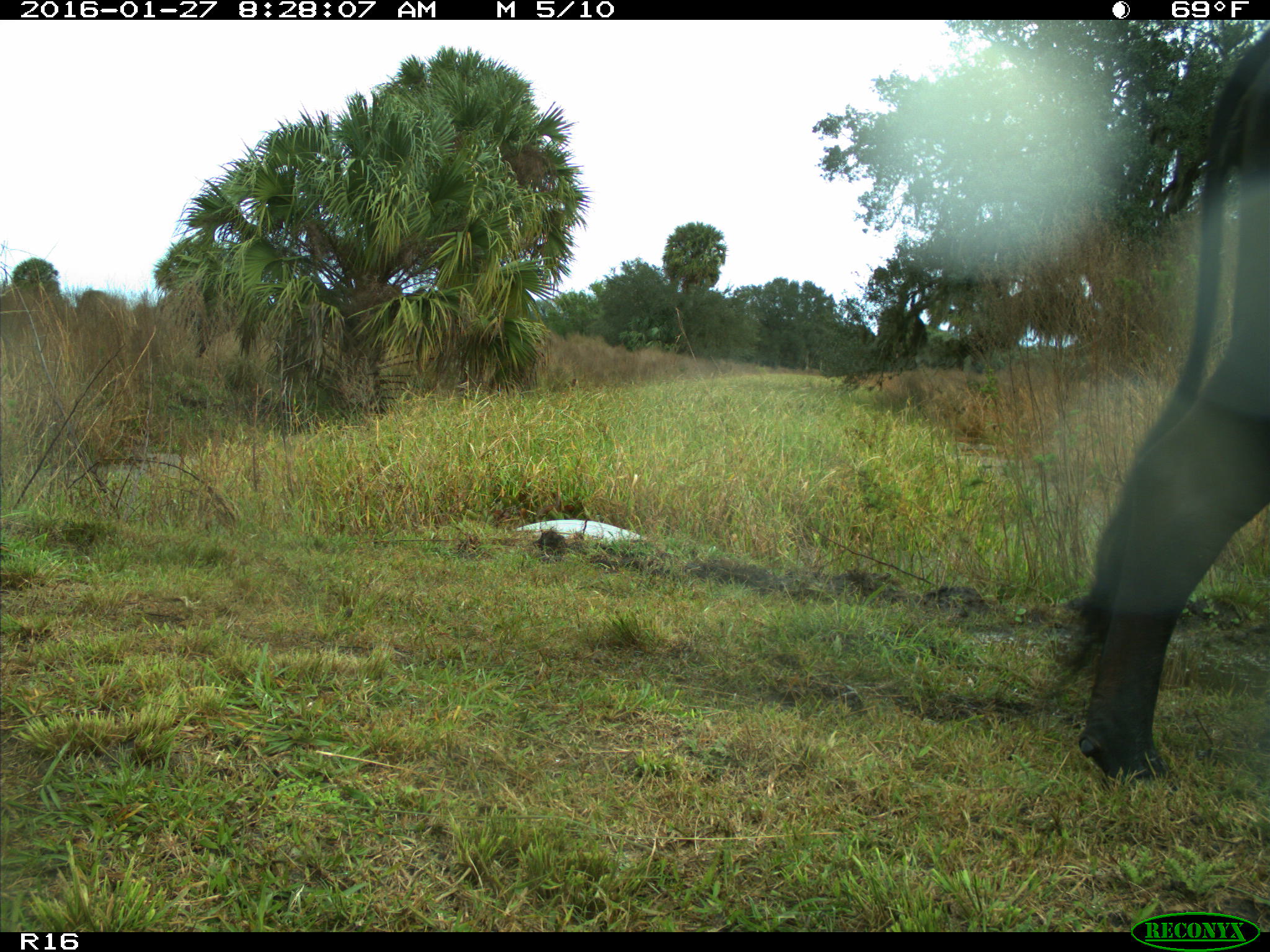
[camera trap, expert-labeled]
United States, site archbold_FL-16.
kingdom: Animalia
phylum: Chordata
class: Mammalia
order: Artiodactyla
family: Bovidae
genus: Bos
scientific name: Bos taurus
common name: domestic cow